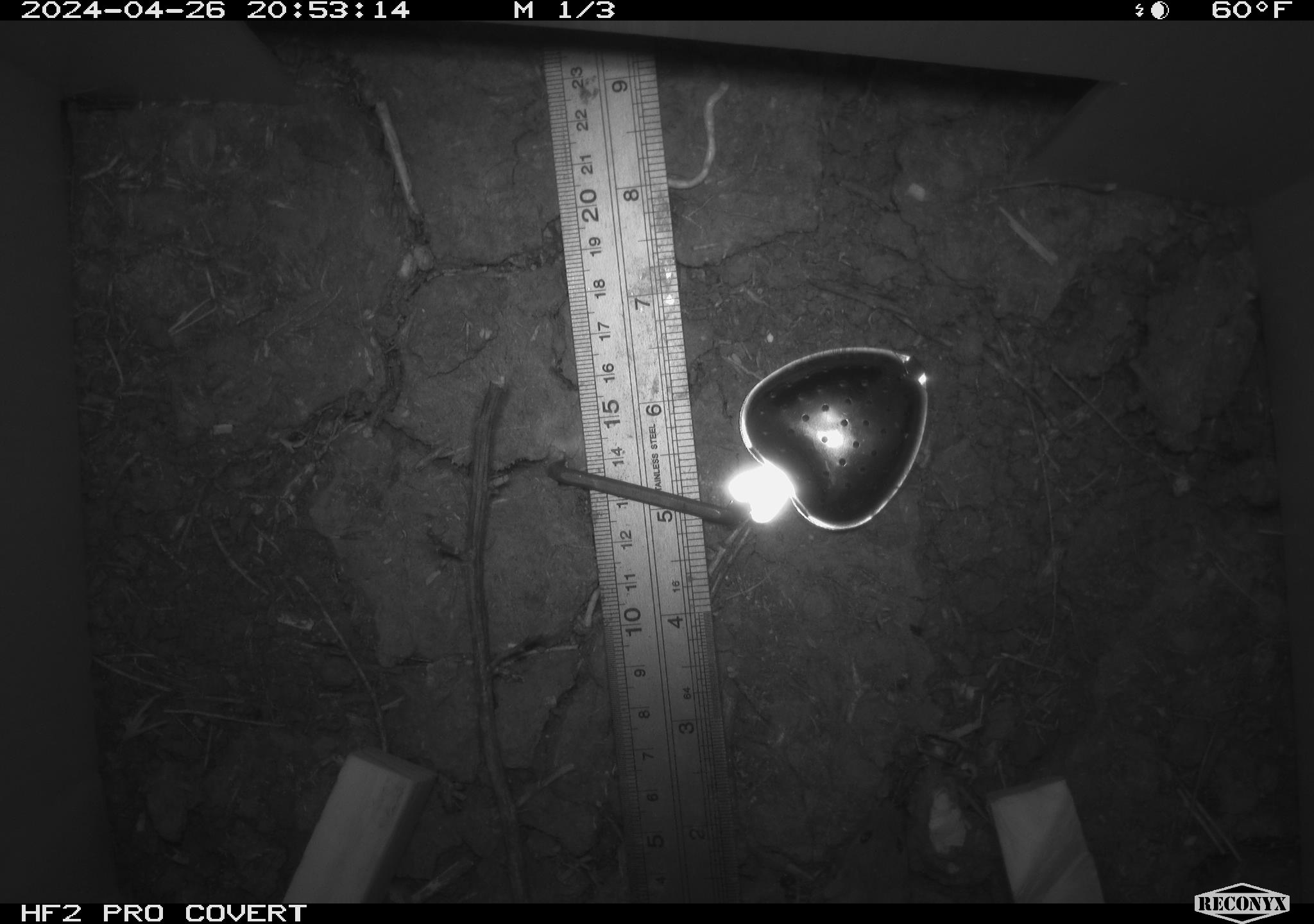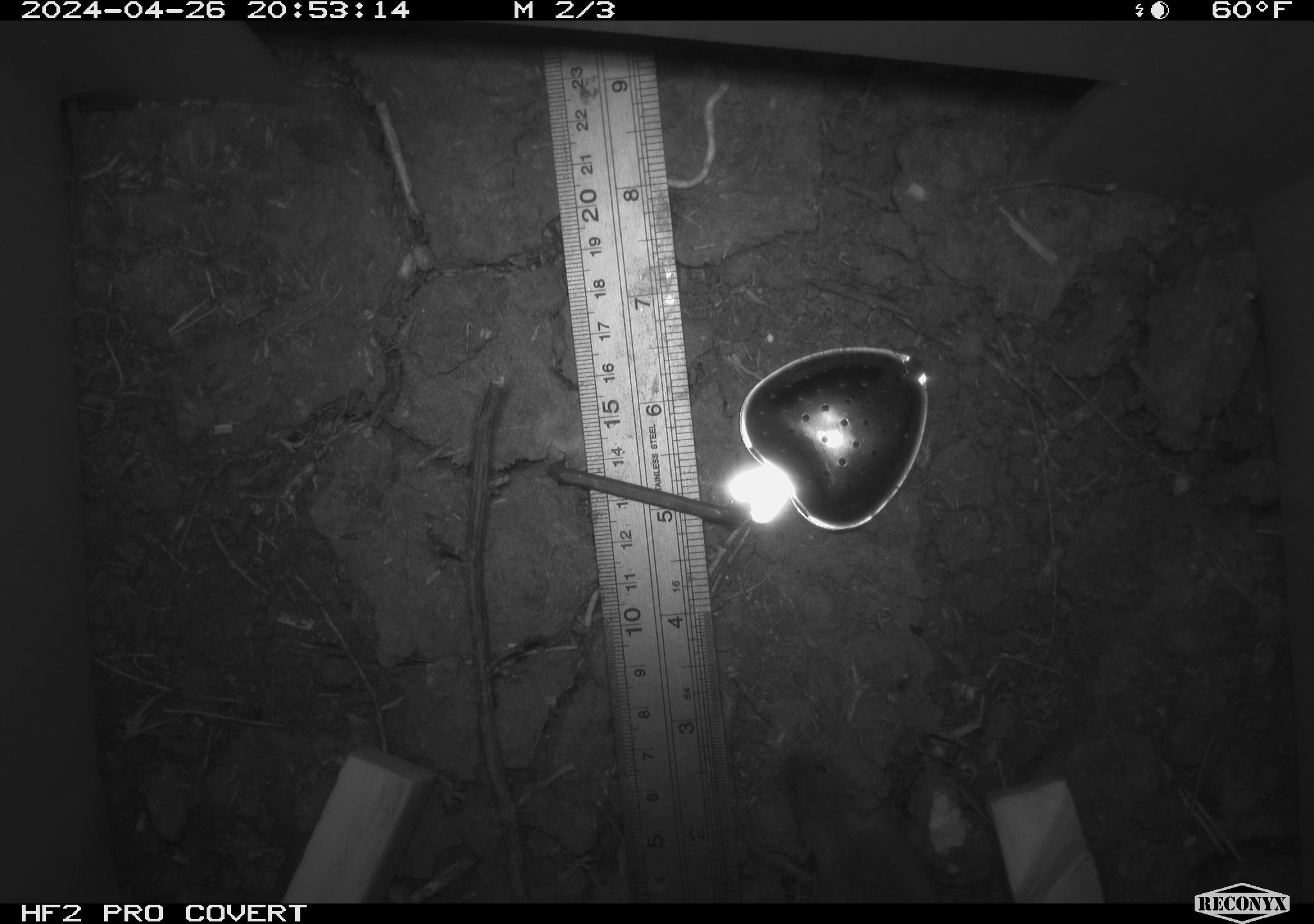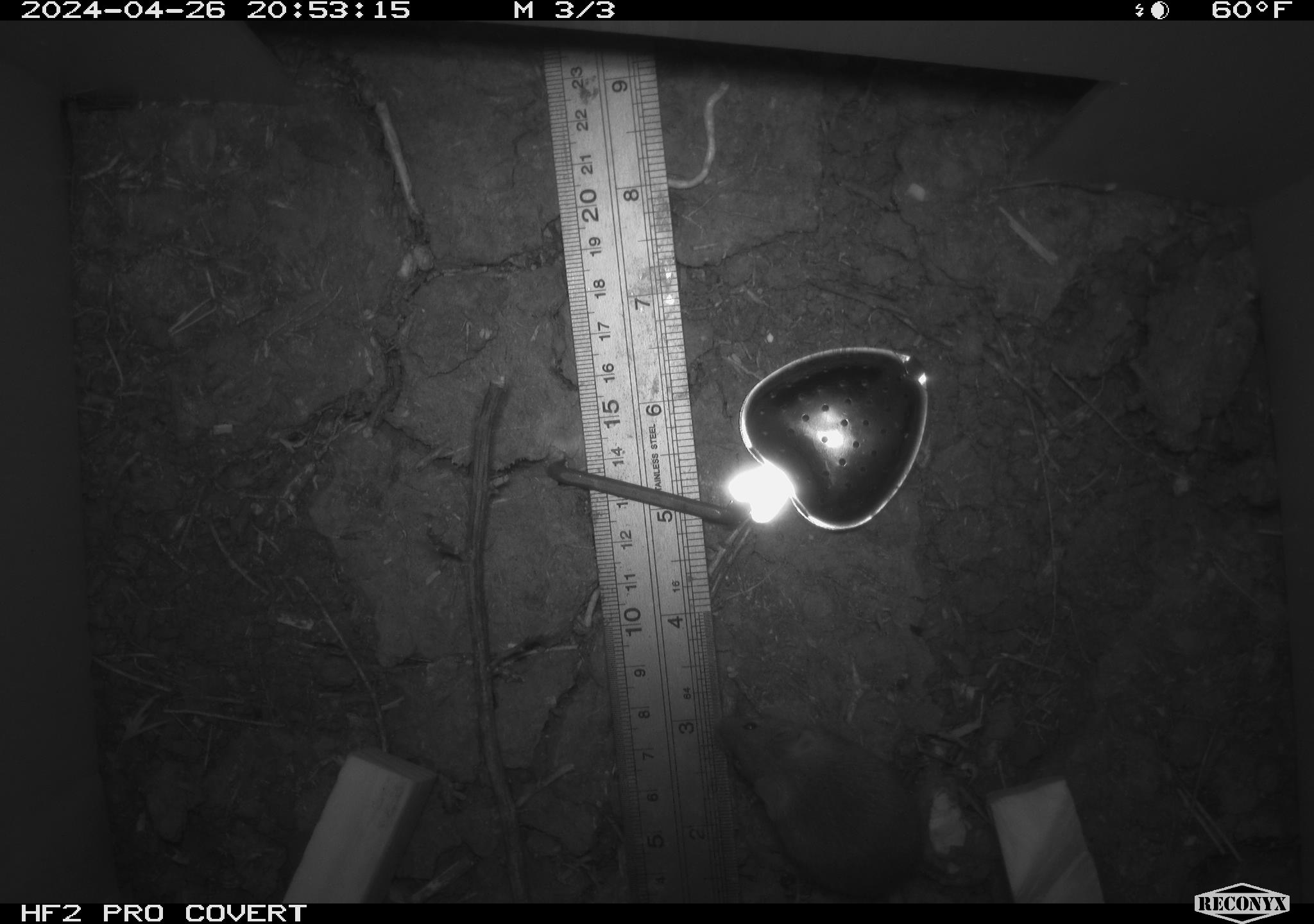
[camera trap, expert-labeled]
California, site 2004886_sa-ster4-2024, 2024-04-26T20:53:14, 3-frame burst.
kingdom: Animalia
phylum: Chordata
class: Mammalia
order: Rodentia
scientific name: Rodentia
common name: mouse species